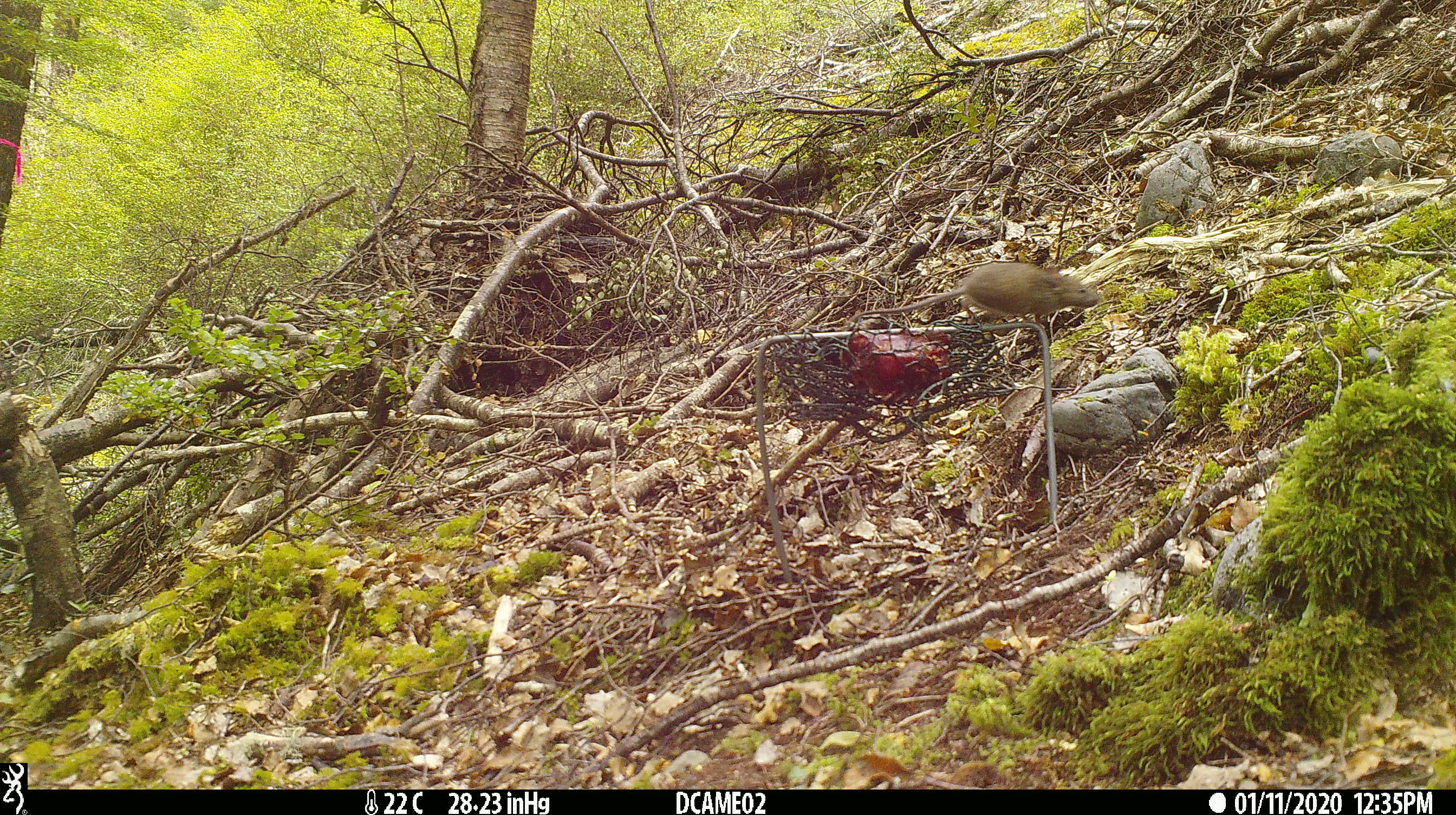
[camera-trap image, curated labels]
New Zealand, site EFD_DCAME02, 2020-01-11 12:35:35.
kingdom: Animalia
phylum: Chordata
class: Mammalia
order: Rodentia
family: Muridae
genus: Mus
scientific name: Mus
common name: mouse